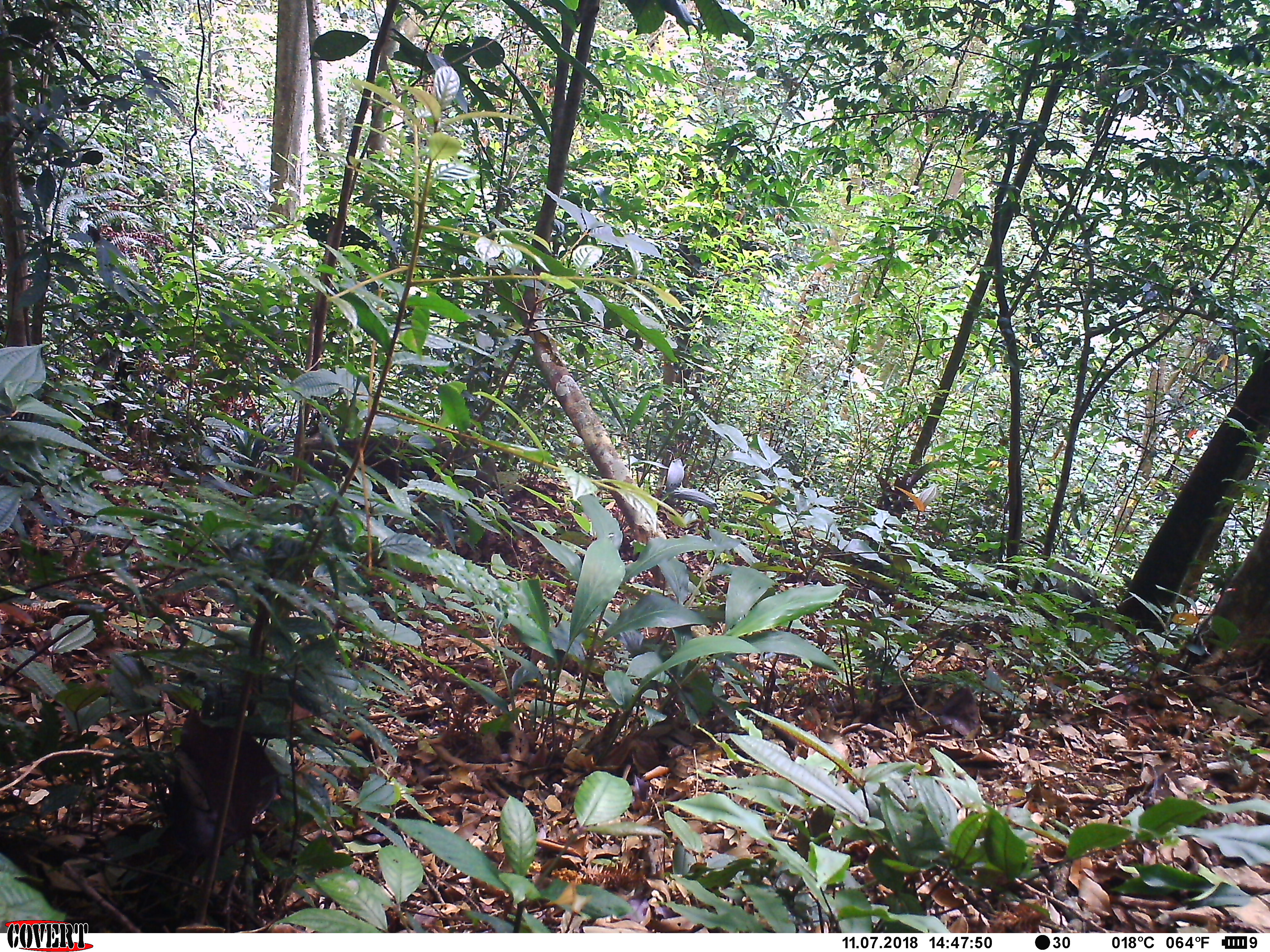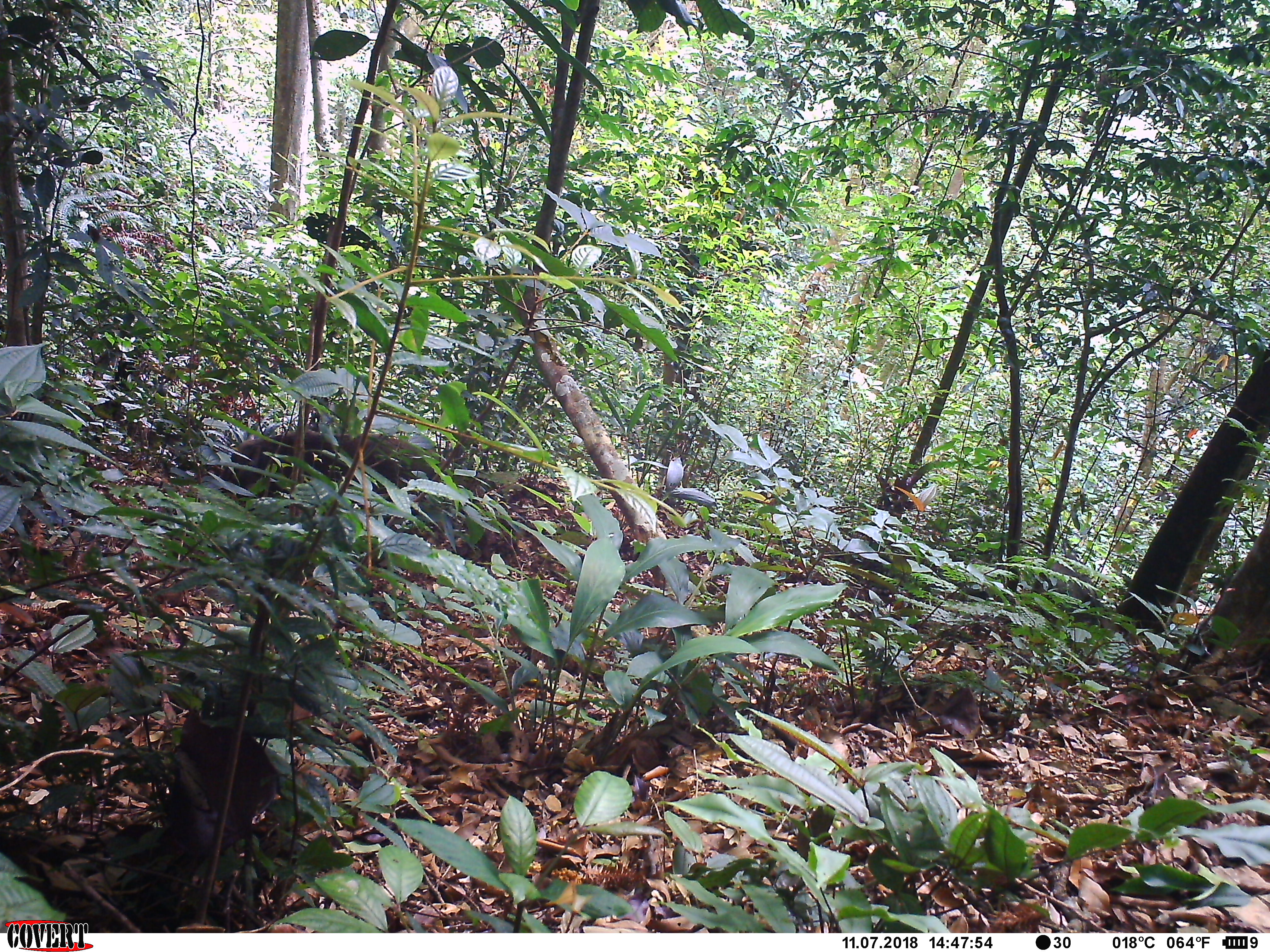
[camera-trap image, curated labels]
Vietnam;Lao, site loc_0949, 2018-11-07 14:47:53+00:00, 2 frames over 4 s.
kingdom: Animalia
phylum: Chordata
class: Mammalia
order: Artiodactyla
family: Suidae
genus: Sus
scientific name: Sus scrofa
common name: eurasian wild pig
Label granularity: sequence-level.